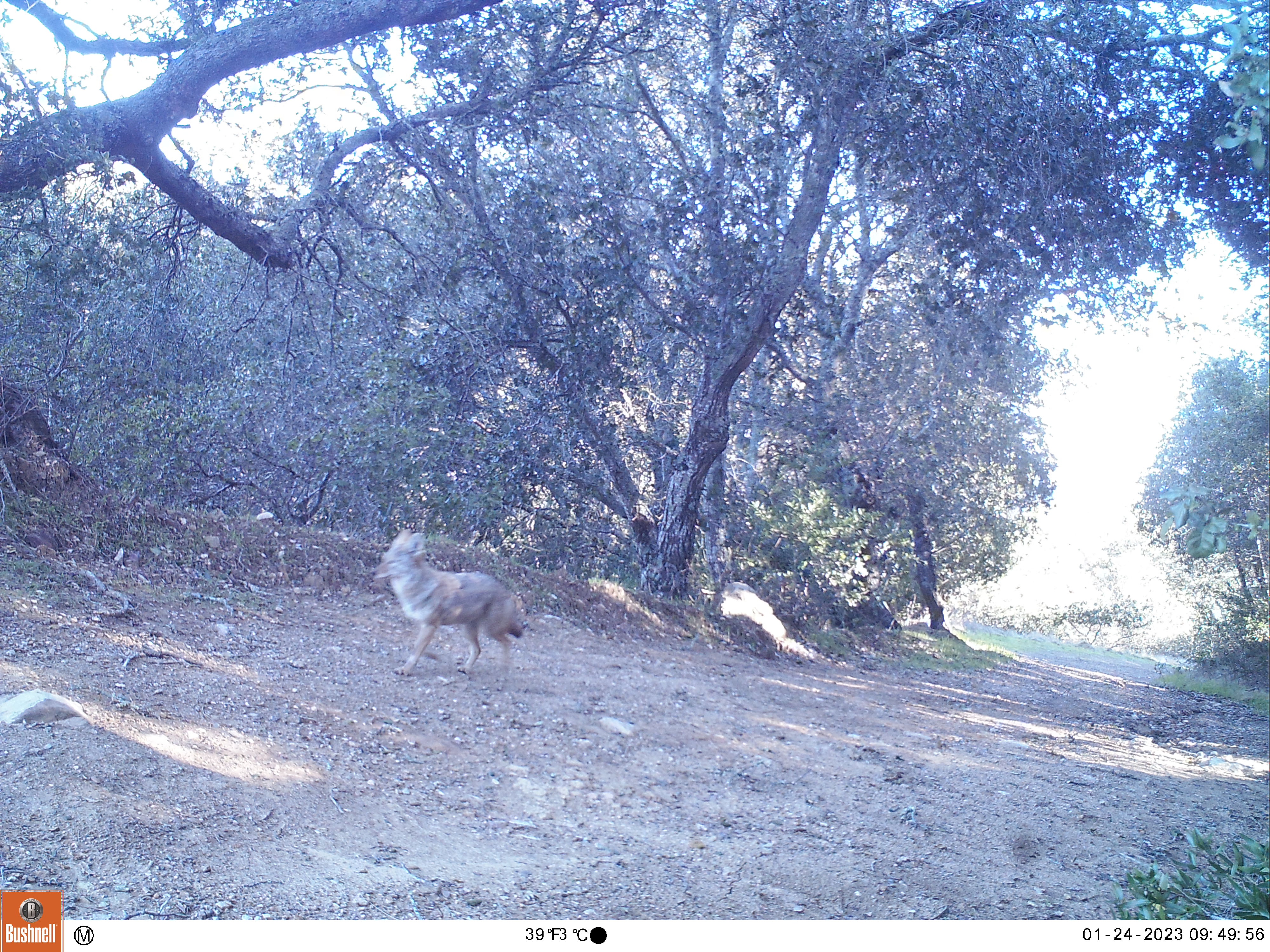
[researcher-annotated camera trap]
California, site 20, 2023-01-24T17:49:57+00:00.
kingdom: Animalia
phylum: Chordata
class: Mammalia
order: Carnivora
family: Canidae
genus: Canis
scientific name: Canis latrans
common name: coyote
Coyote (Canis latrans).